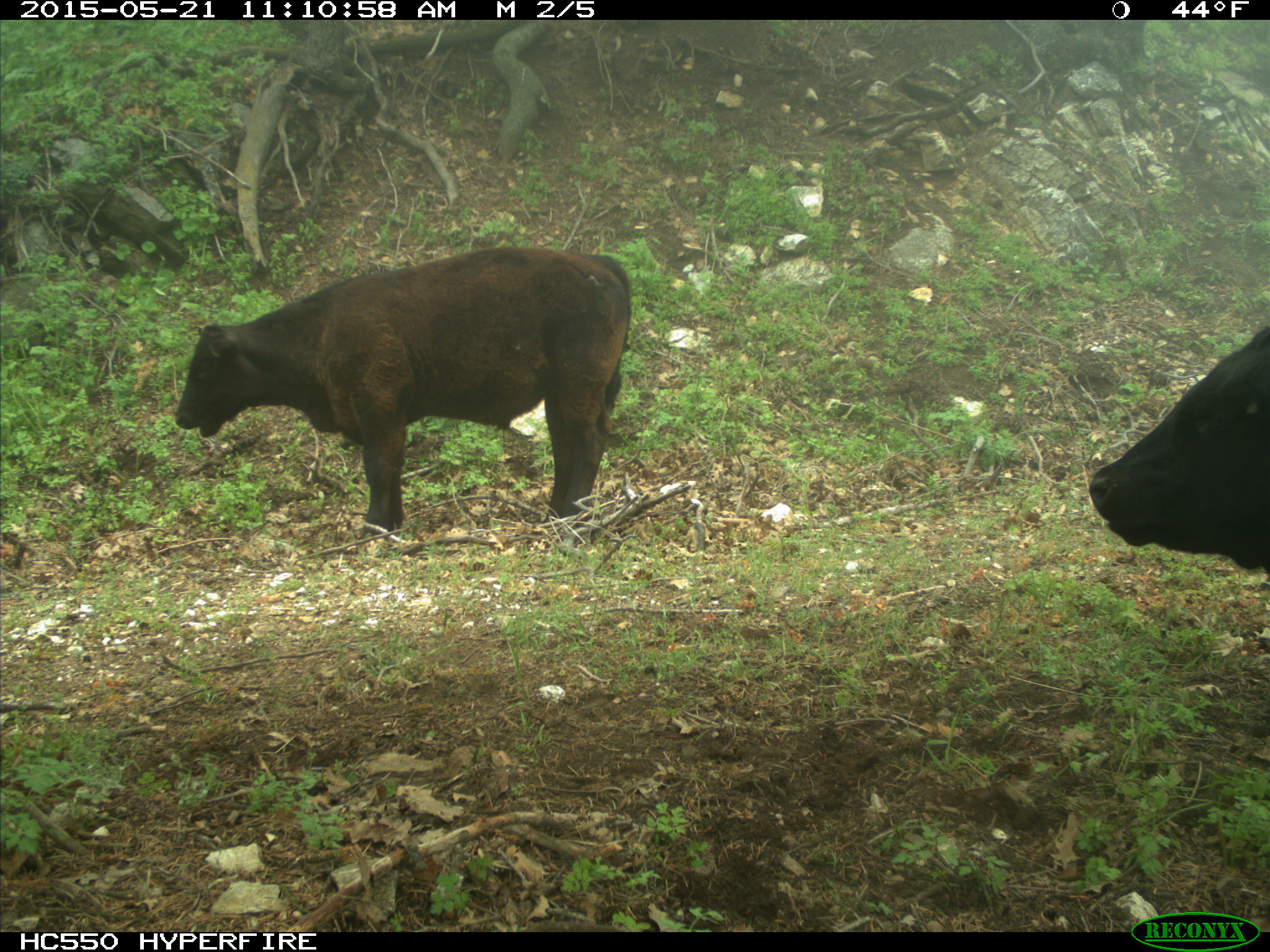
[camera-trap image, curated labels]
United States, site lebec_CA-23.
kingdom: Animalia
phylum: Chordata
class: Mammalia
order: Artiodactyla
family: Bovidae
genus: Bos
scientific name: Bos taurus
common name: domestic cow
Bos taurus (domestic cow).